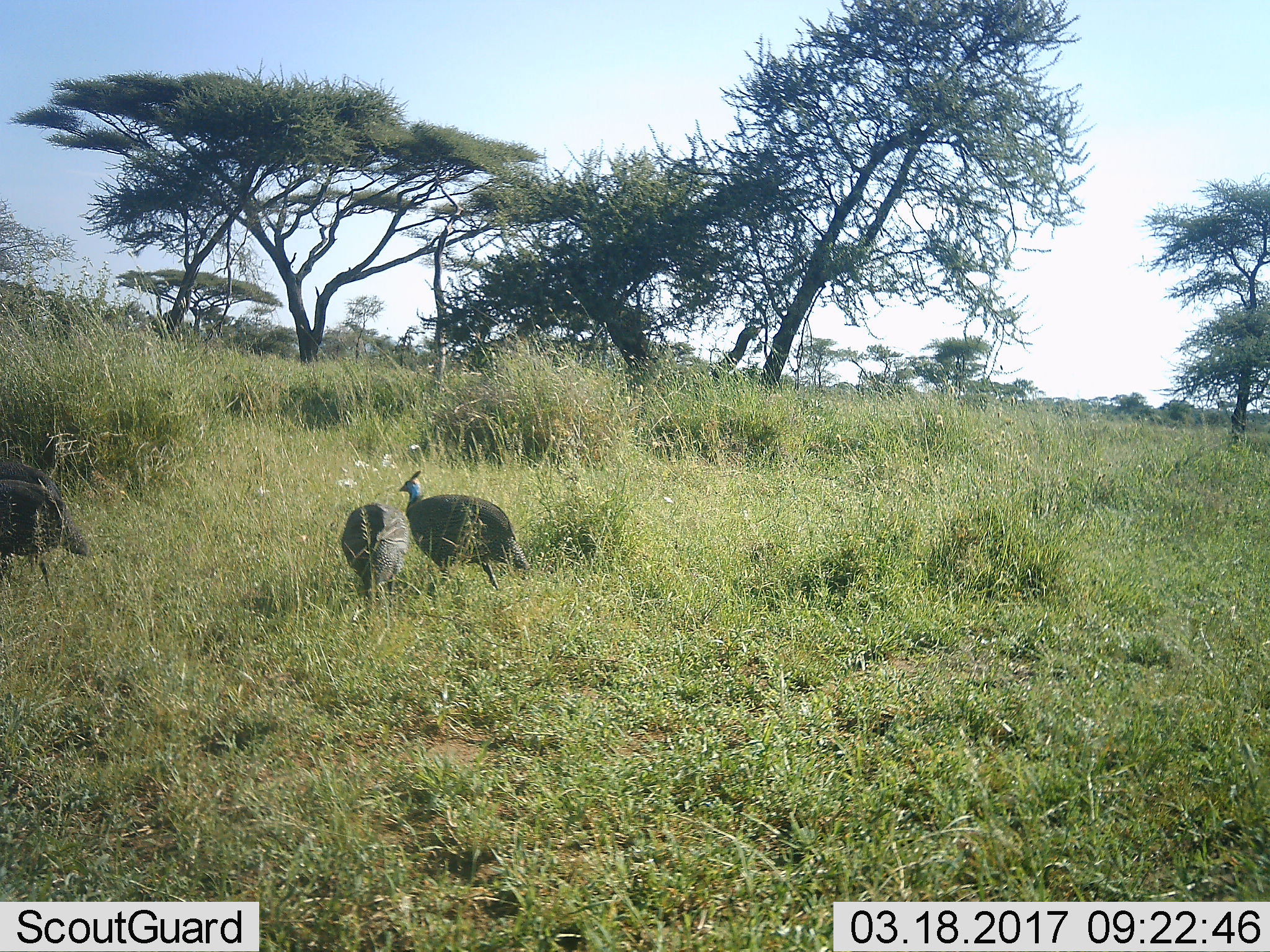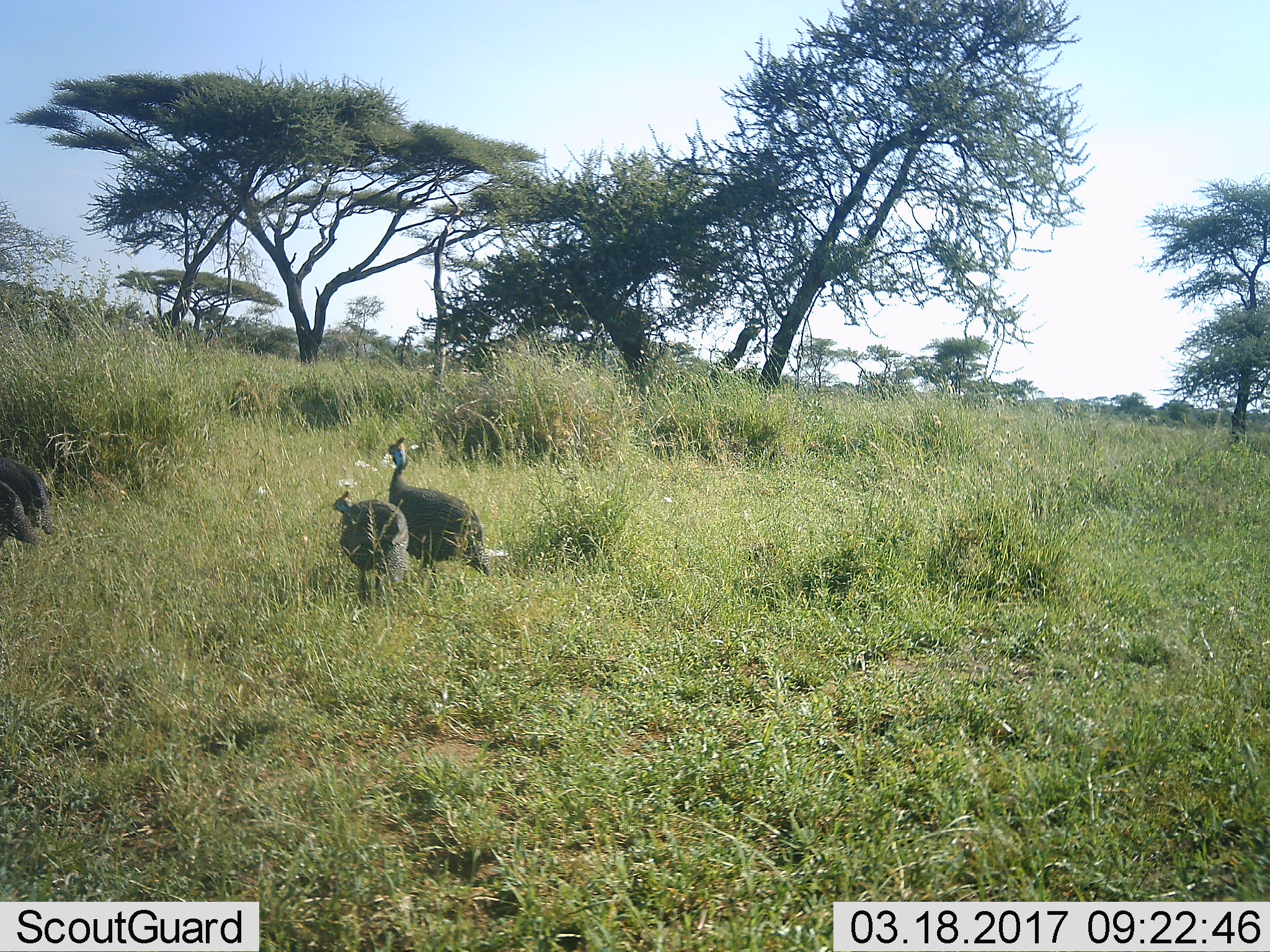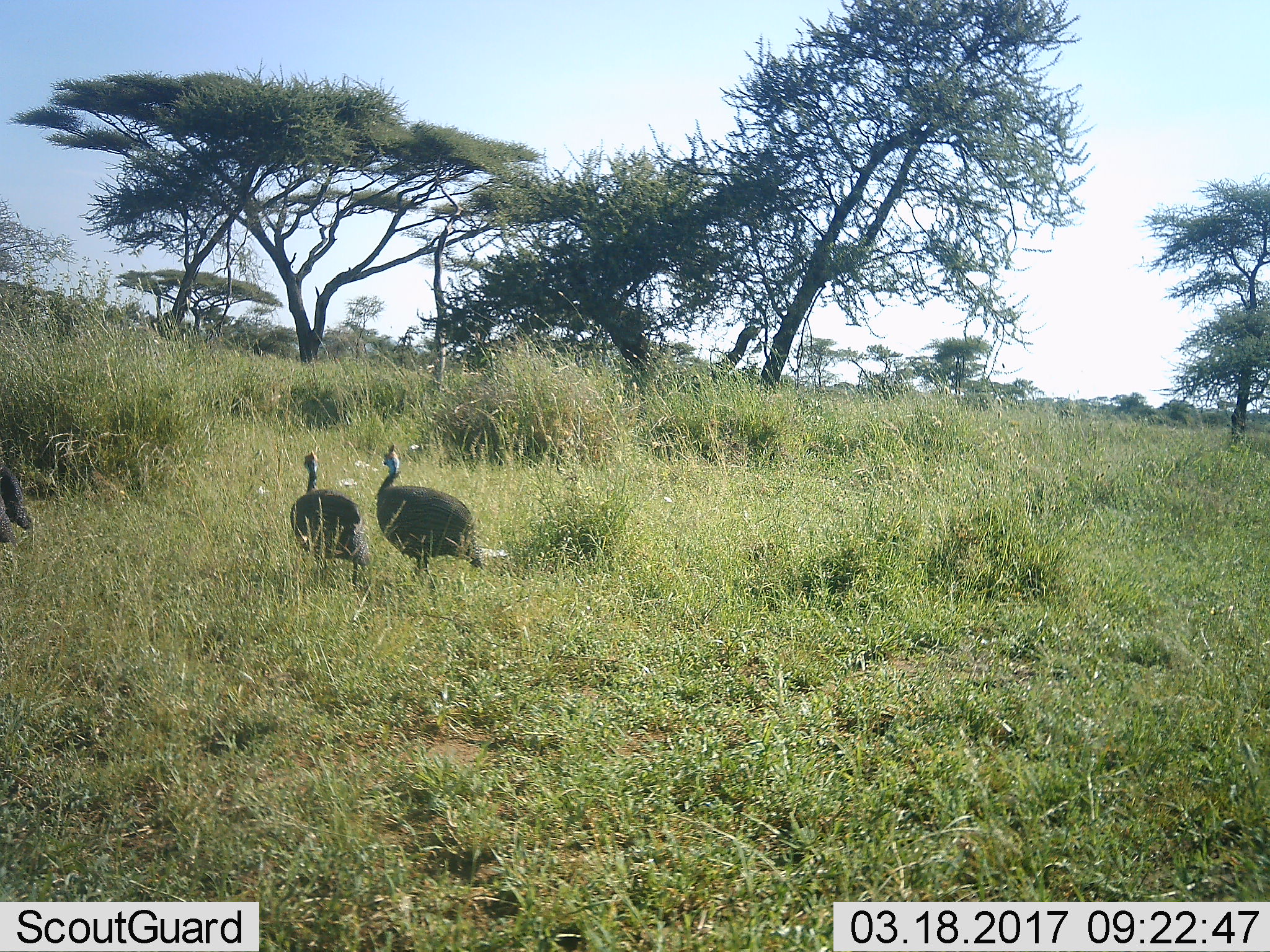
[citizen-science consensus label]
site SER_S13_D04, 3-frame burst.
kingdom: Animalia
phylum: Chordata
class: Aves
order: Galliformes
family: Numididae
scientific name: Numididae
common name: guineafowl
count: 4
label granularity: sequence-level